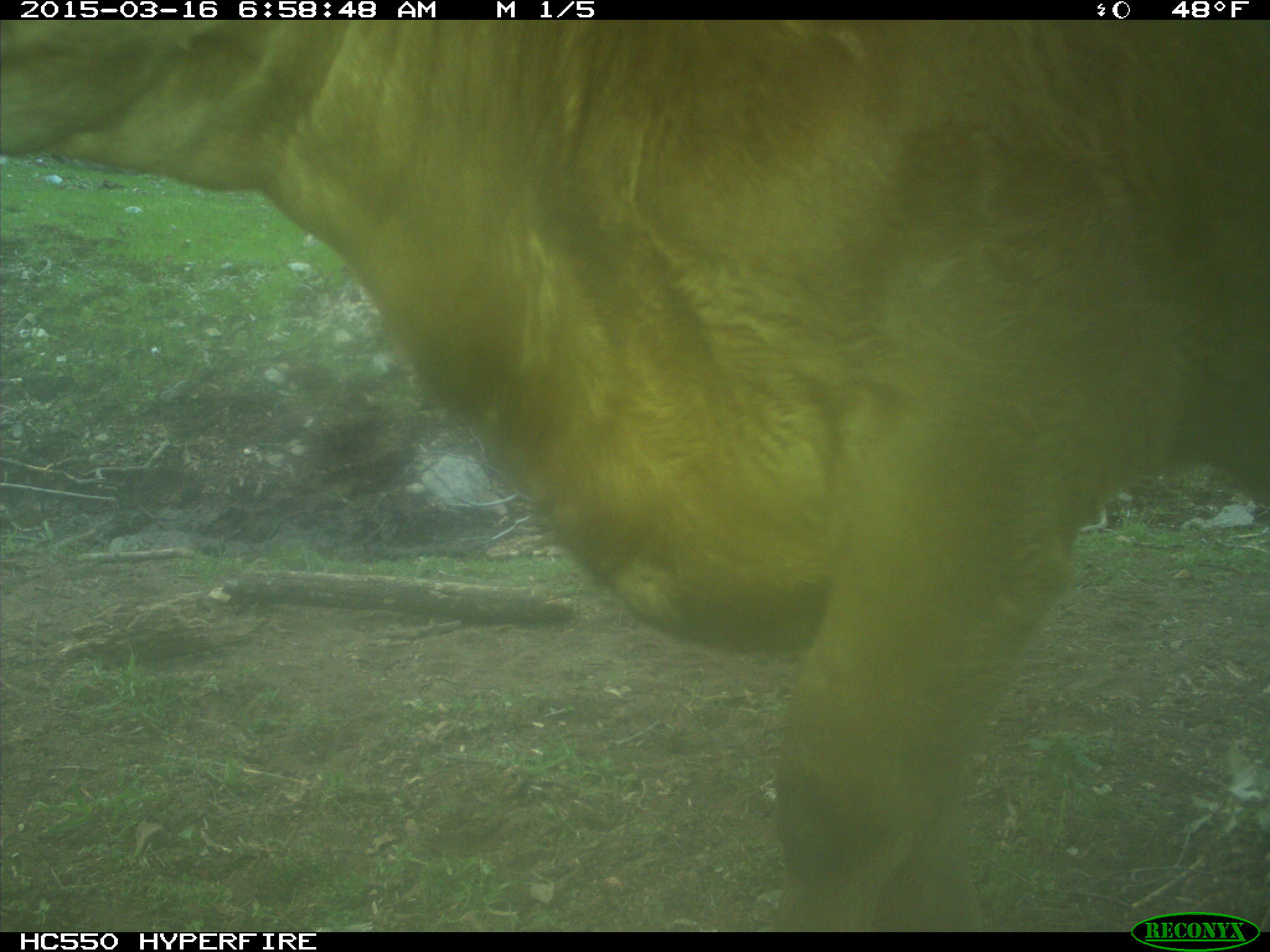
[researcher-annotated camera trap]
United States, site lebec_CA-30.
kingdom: Animalia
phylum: Chordata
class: Mammalia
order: Artiodactyla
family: Bovidae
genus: Bos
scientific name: Bos taurus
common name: domestic cow